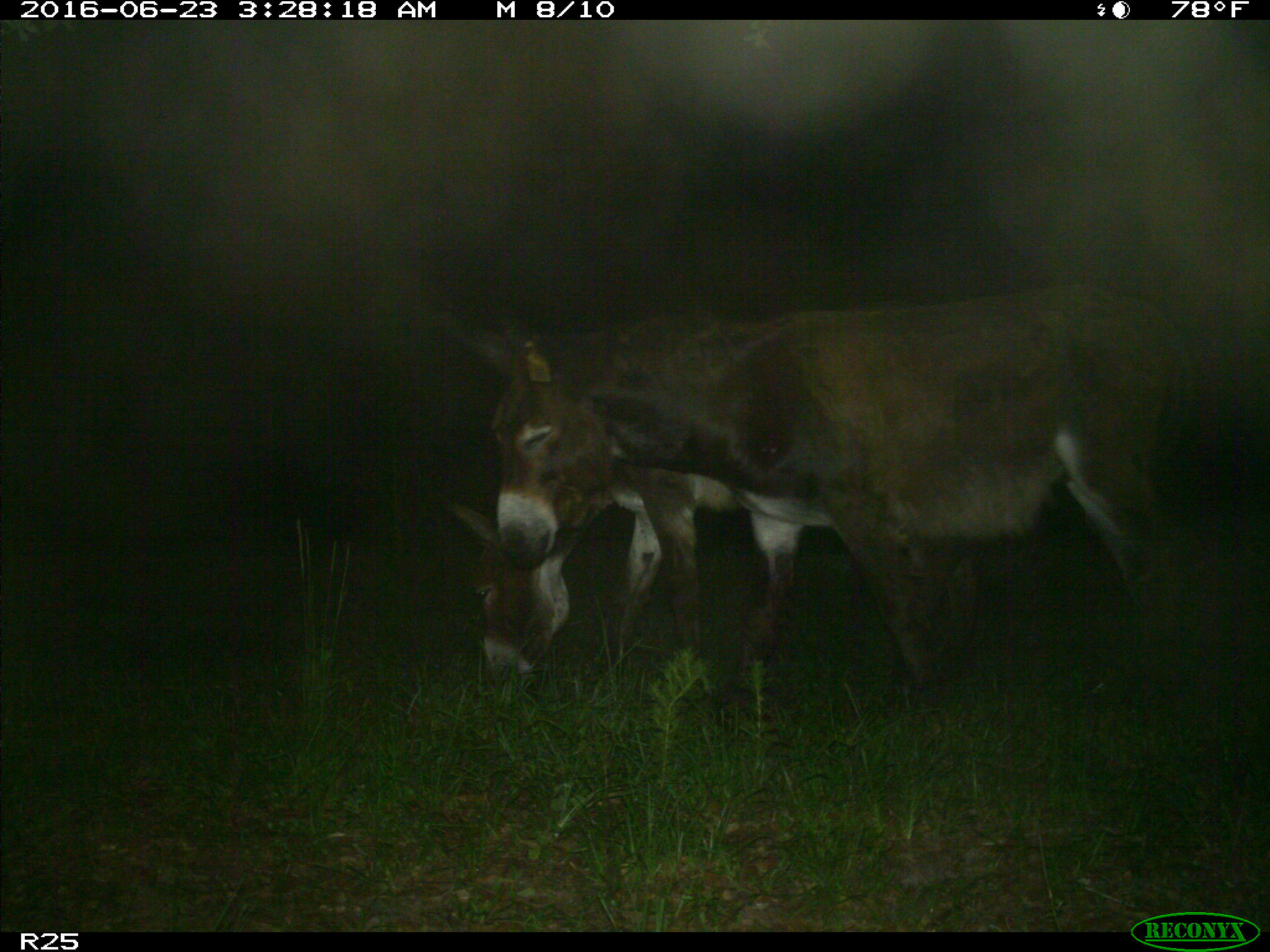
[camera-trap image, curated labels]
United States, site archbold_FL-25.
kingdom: Animalia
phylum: Chordata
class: Mammalia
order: Artiodactyla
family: Bovidae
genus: Bos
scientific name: Bos taurus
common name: domestic cow